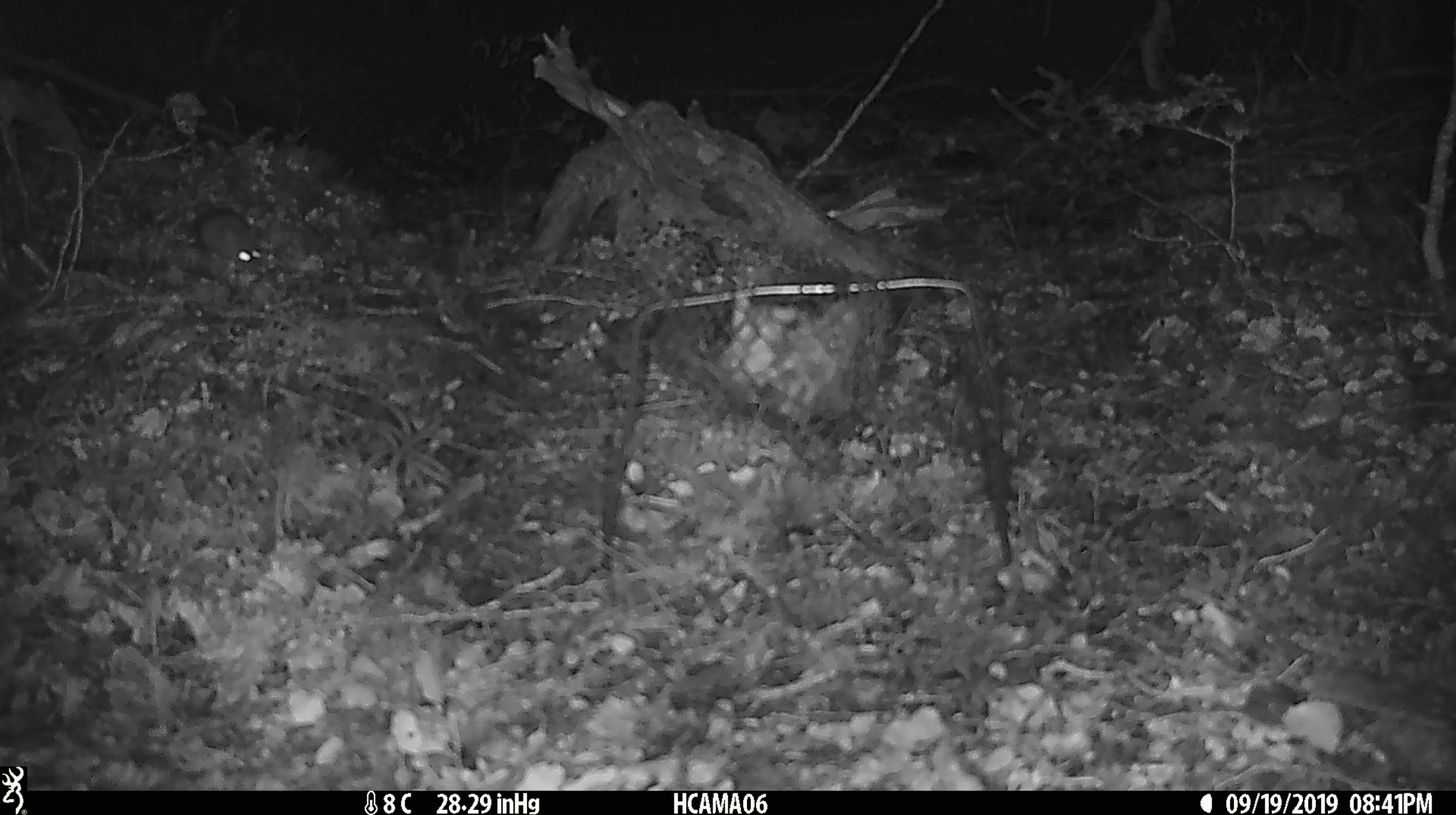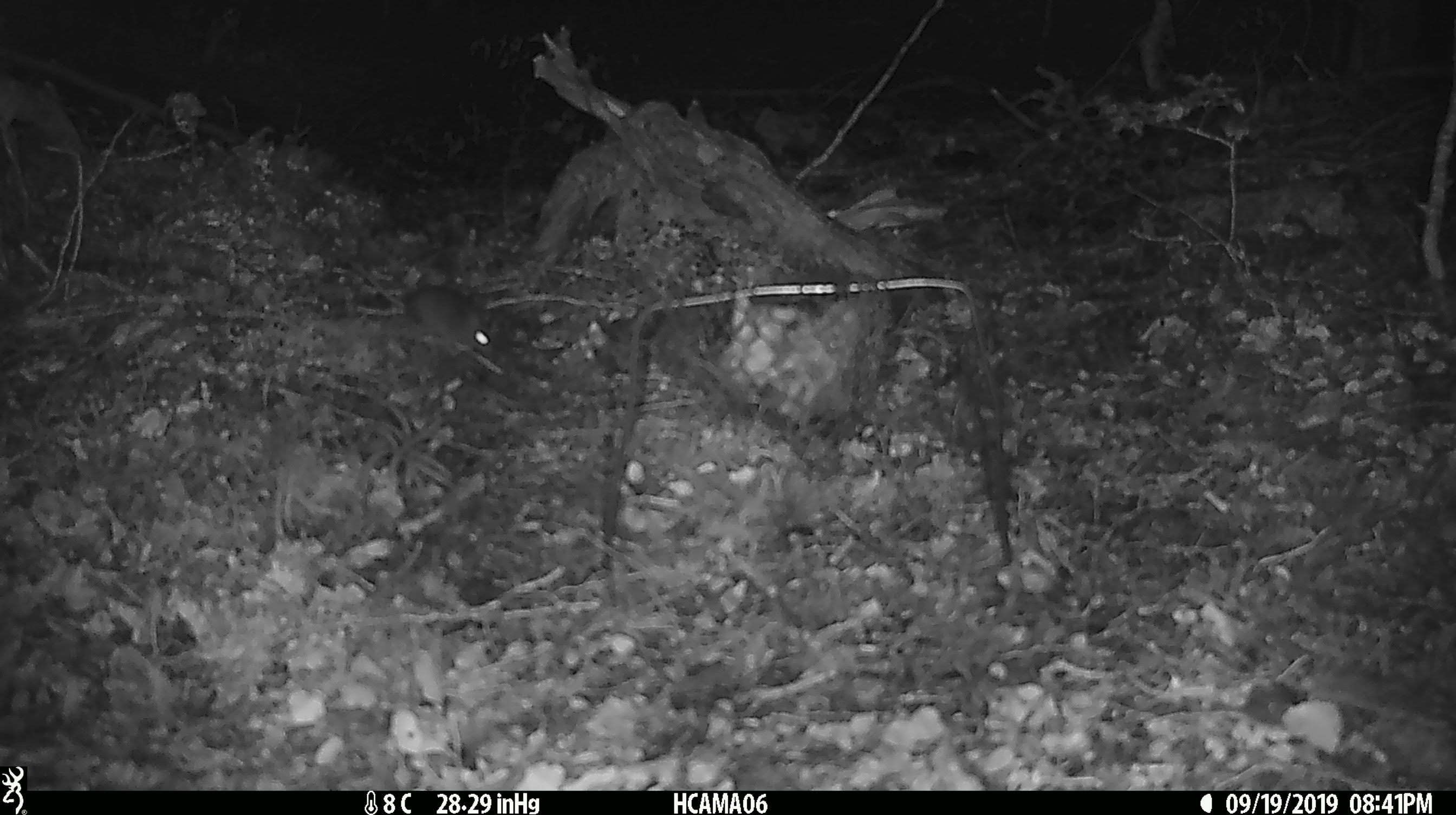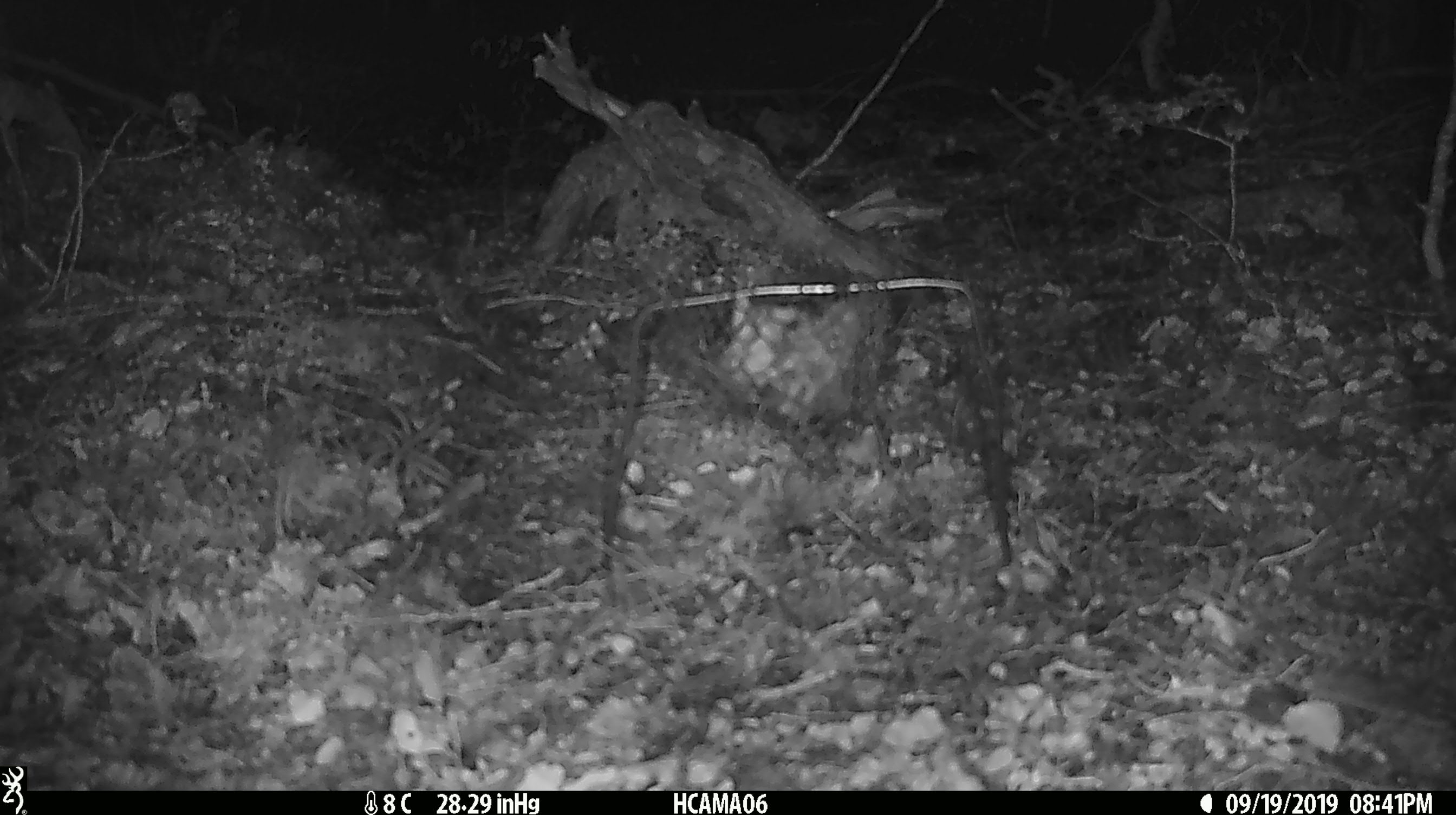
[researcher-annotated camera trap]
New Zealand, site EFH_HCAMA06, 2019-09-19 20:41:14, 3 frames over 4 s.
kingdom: Animalia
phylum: Chordata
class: Mammalia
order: Rodentia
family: Muridae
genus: Mus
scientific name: Mus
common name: mouse